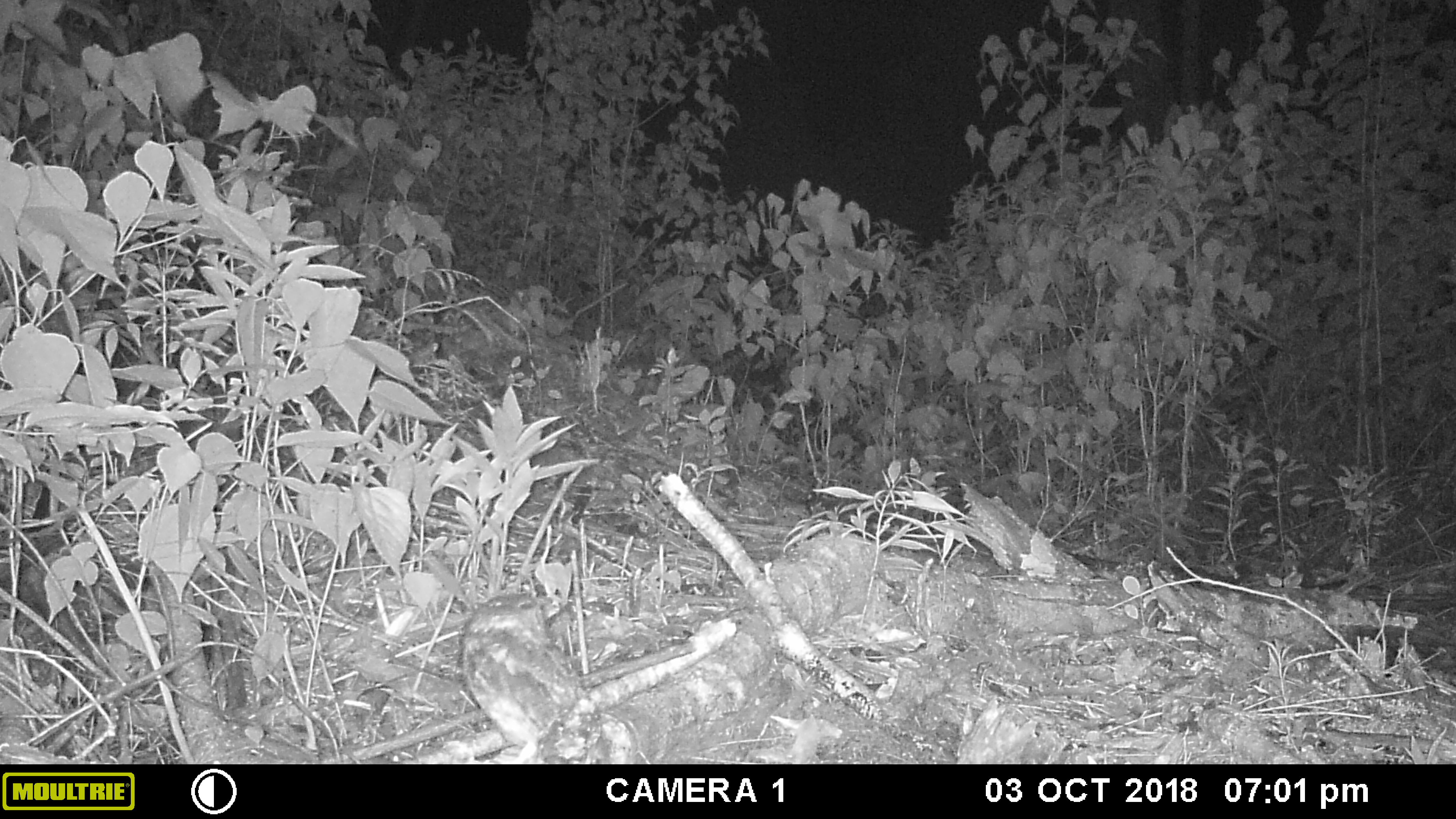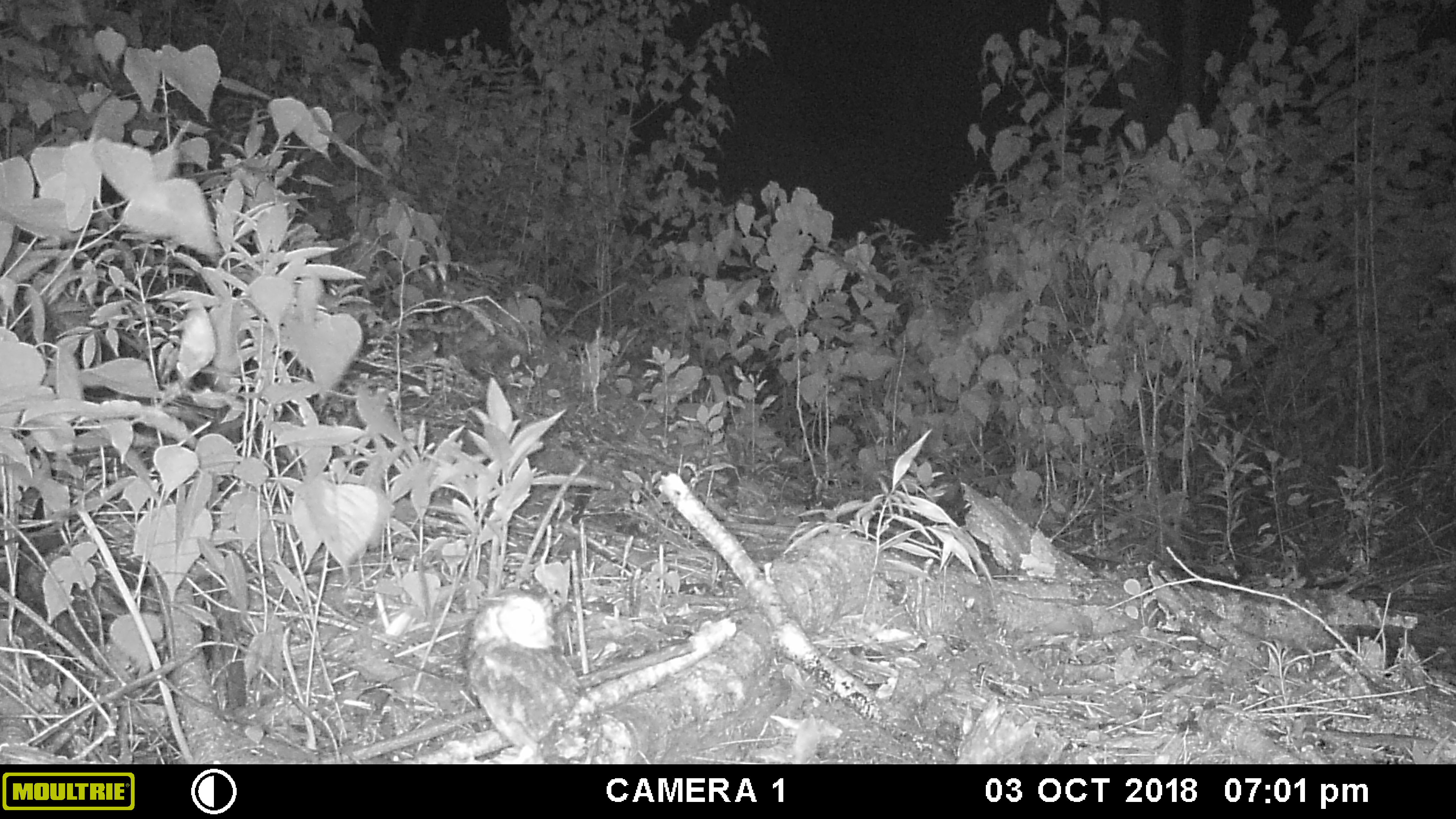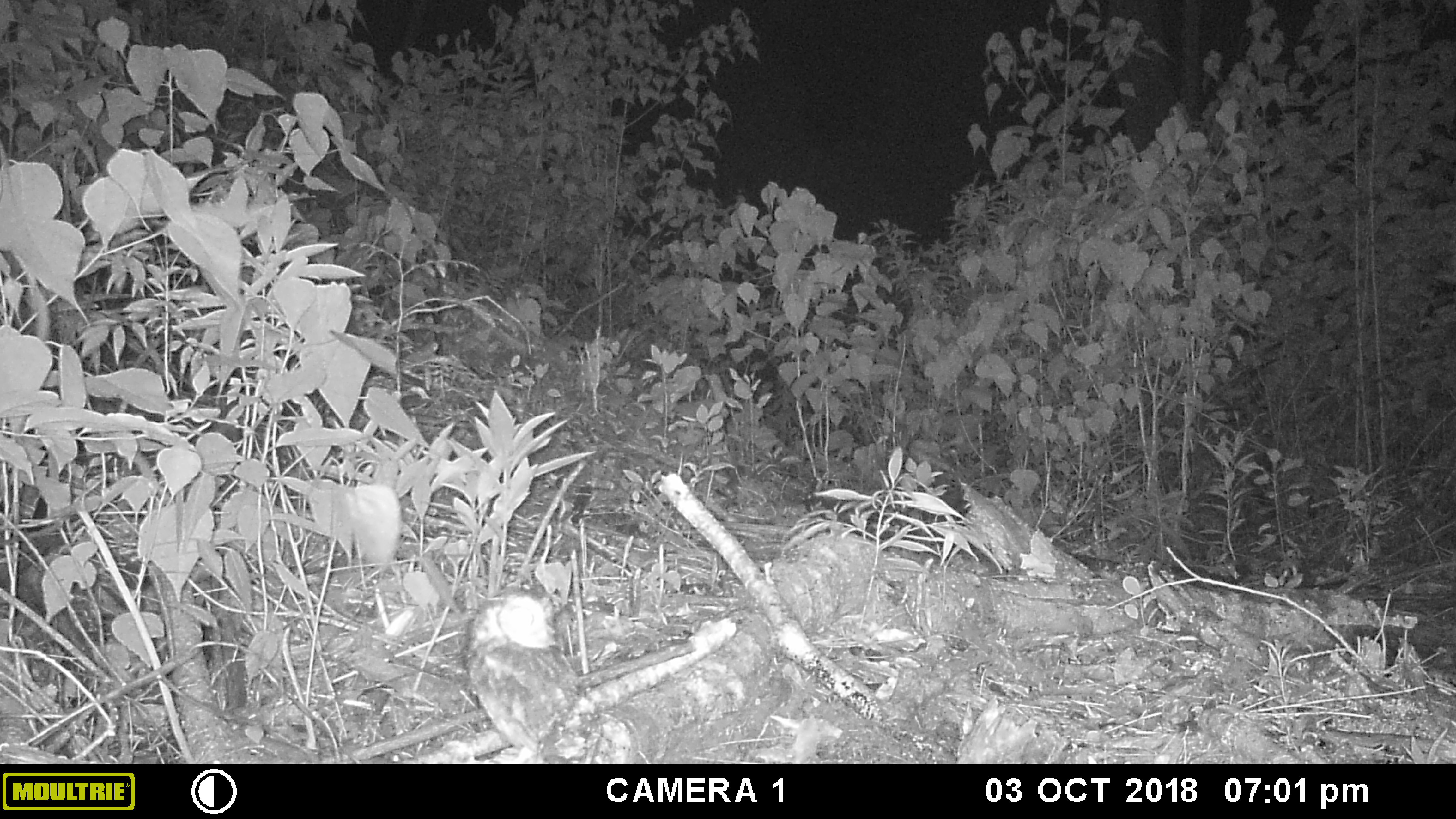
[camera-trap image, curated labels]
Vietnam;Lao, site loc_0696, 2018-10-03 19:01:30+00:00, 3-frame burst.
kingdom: Animalia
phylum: Chordata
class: Aves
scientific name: Aves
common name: bird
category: unidentified bird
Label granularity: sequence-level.